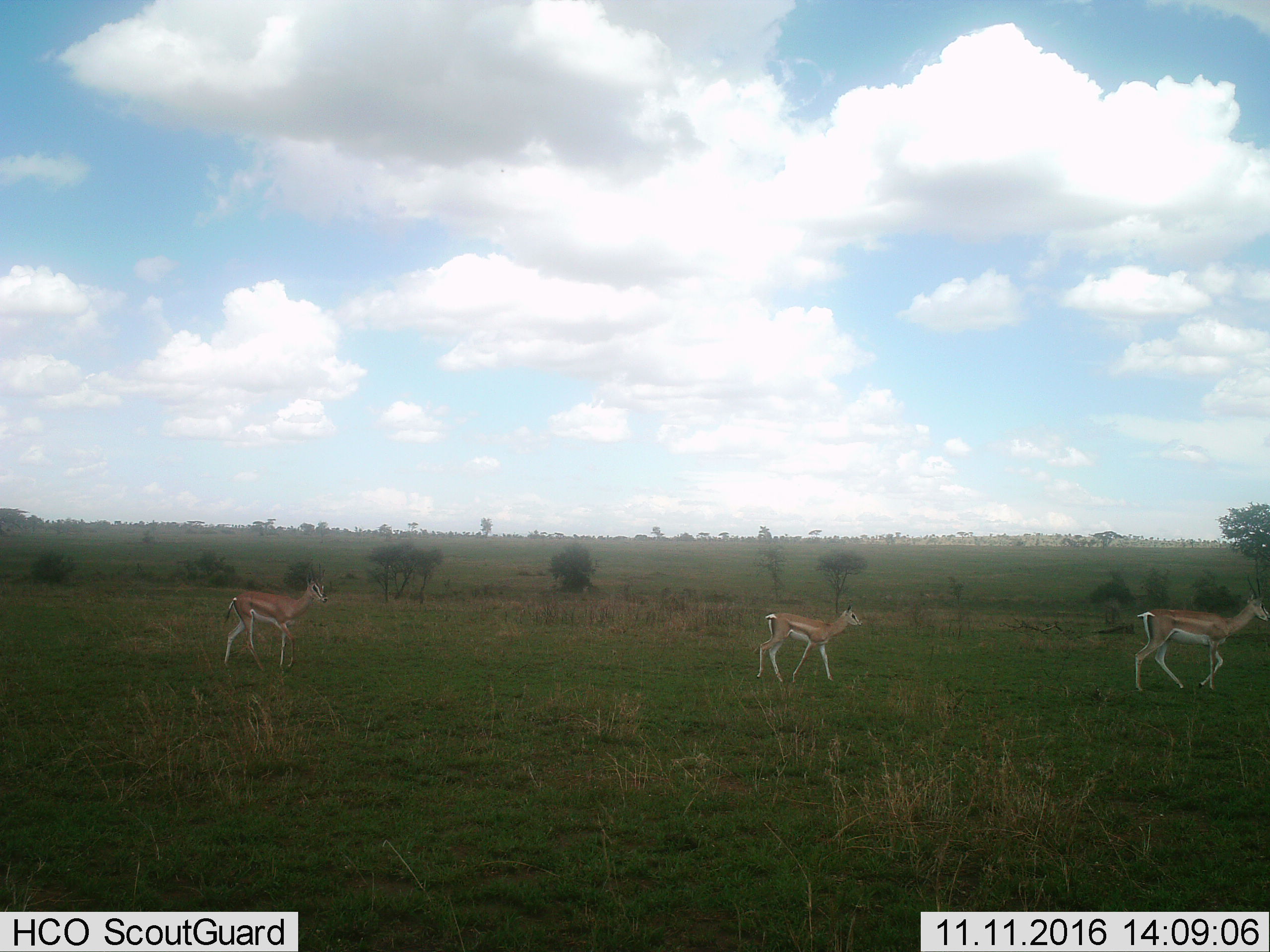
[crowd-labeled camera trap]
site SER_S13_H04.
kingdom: Animalia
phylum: Chordata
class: Mammalia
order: Artiodactyla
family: Bovidae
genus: Nanger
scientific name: Nanger granti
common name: grant's gazelle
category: gazellegrants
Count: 3.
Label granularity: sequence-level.